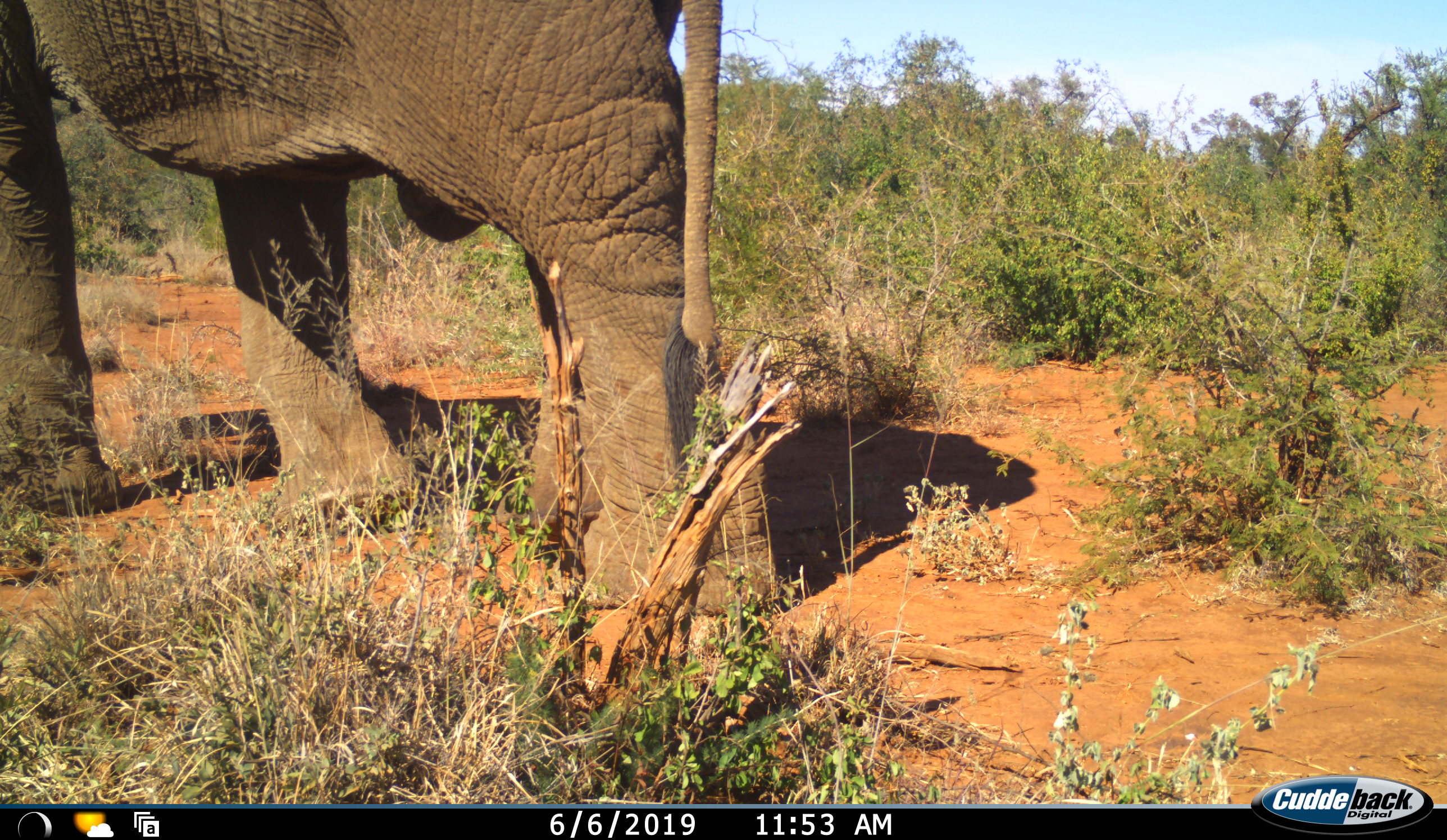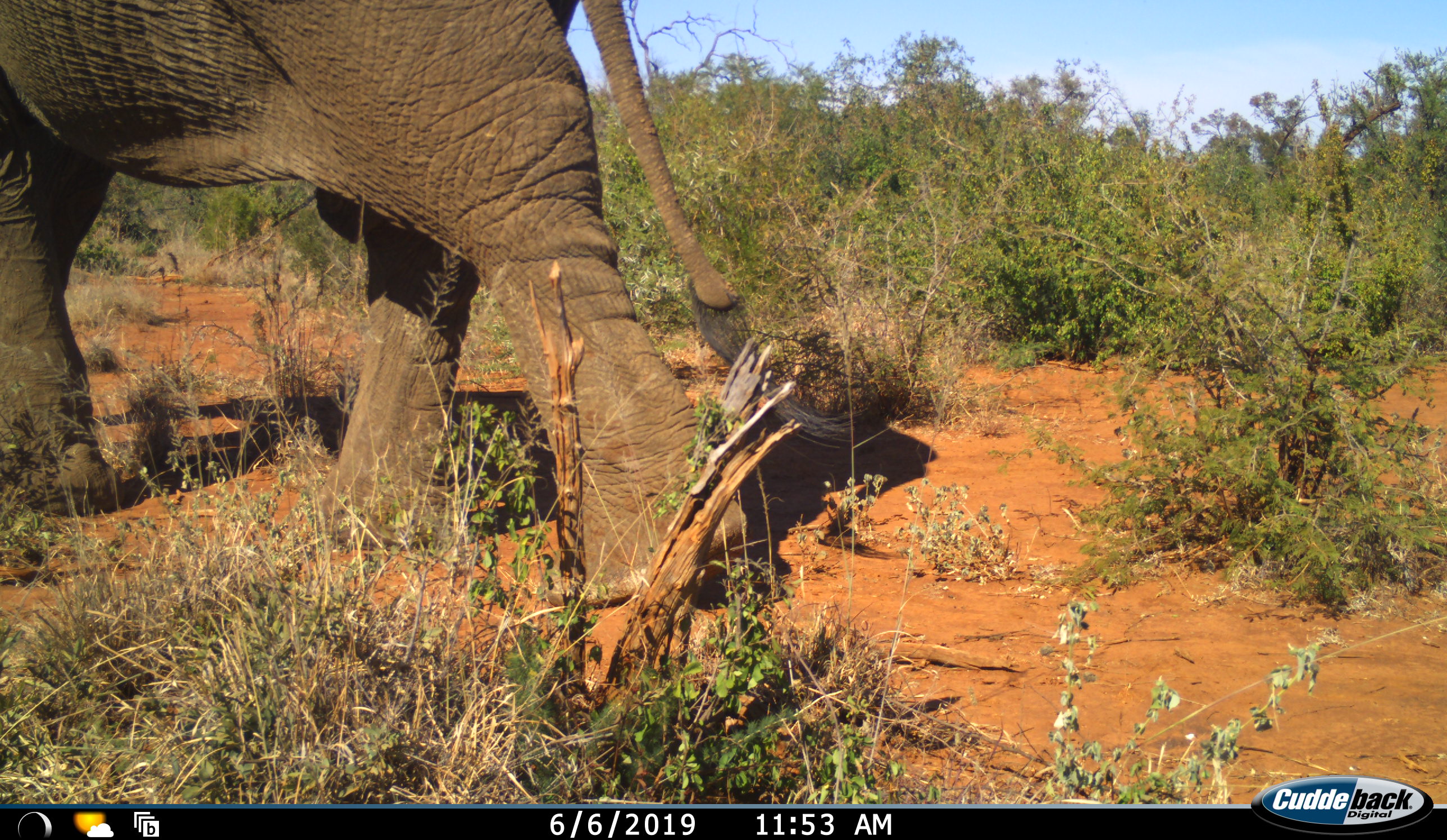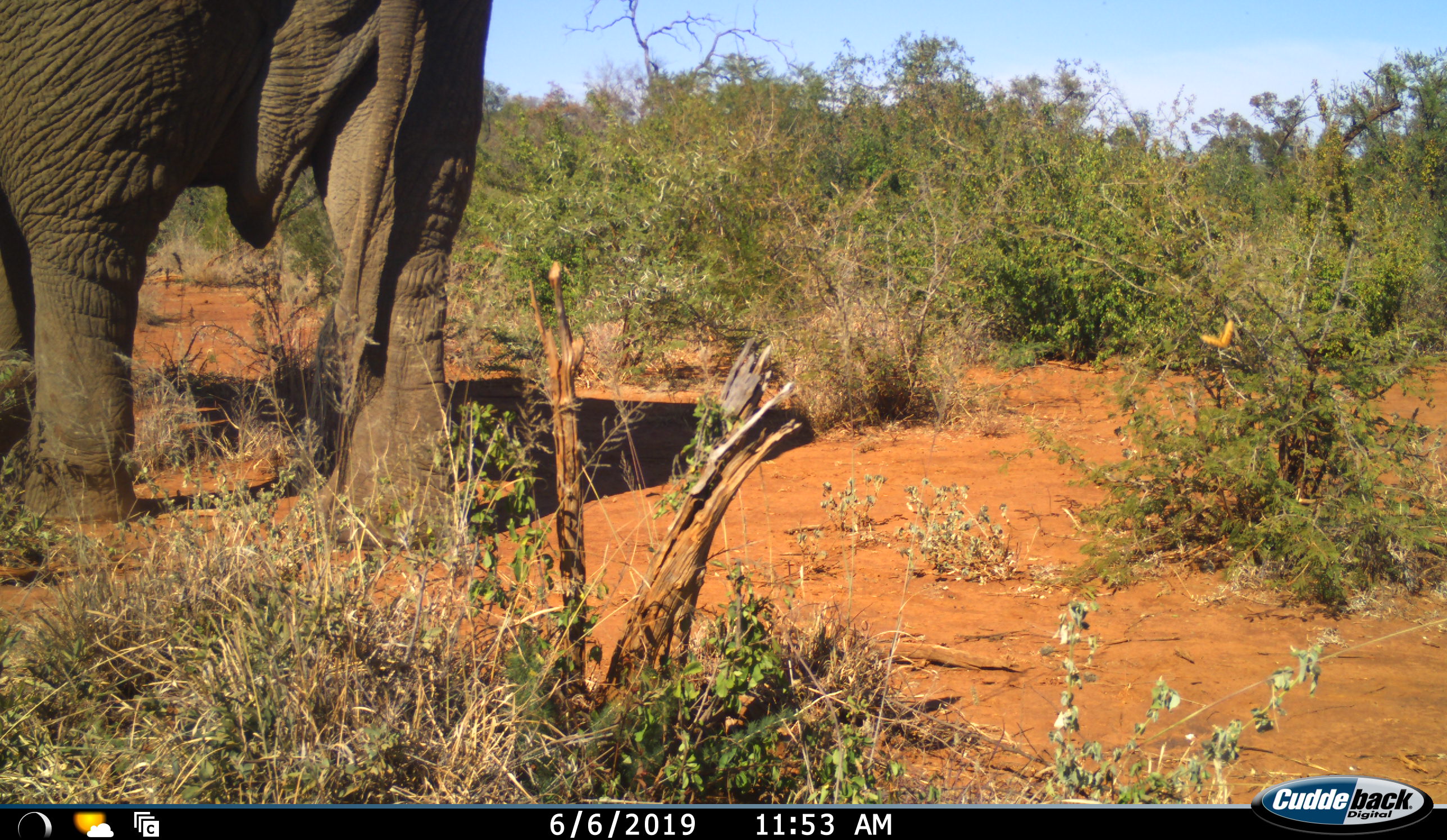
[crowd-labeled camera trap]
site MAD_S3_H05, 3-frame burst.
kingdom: Animalia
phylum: Chordata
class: Mammalia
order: Proboscidea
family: Elephantidae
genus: Loxodonta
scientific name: Loxodonta africana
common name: african bush elephant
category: elephant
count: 1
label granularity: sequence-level